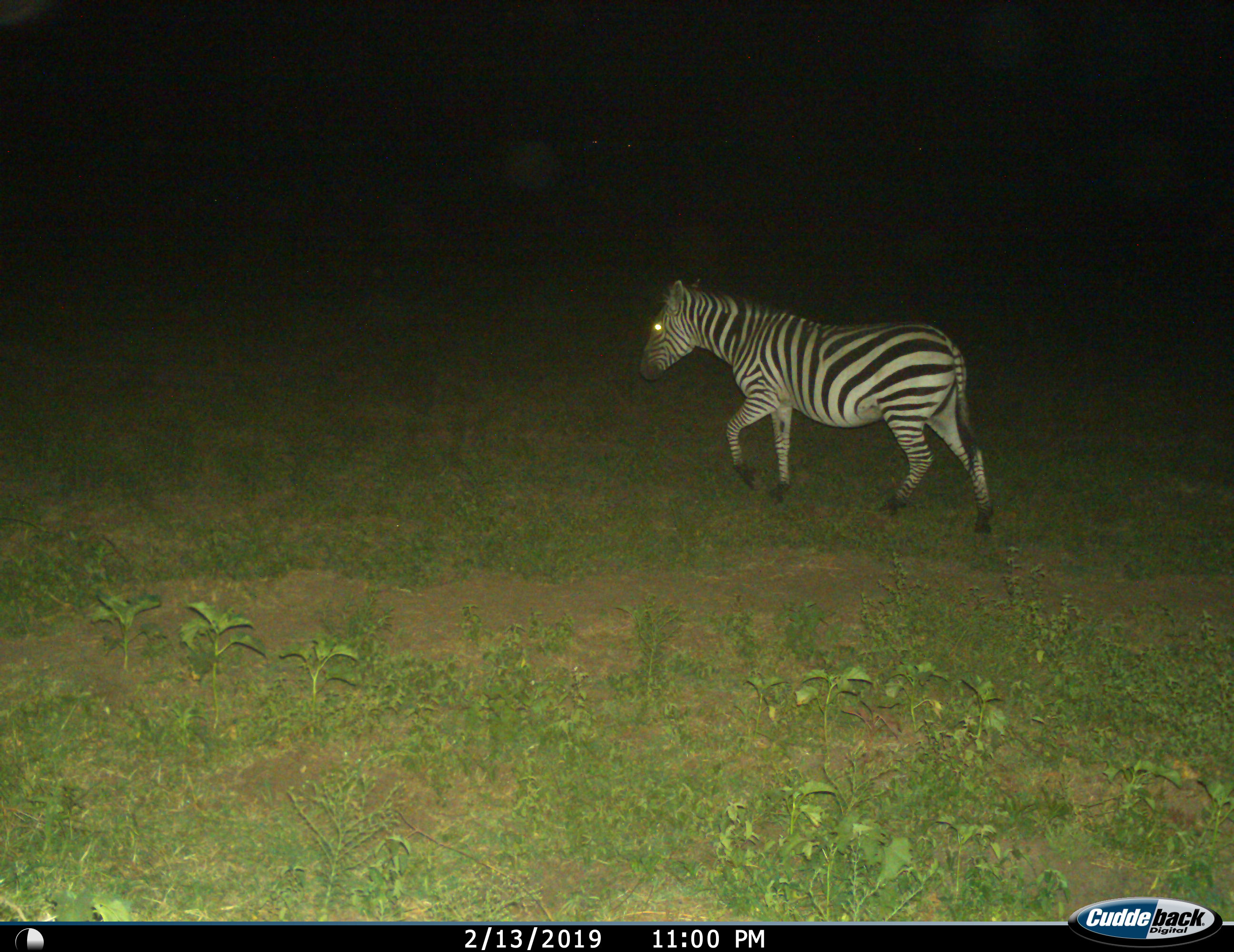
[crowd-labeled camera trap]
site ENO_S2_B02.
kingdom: Animalia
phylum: Chordata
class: Mammalia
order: Perissodactyla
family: Equidae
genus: Equus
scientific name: Equus quagga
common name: plains zebra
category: zebraplains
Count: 1.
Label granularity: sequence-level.